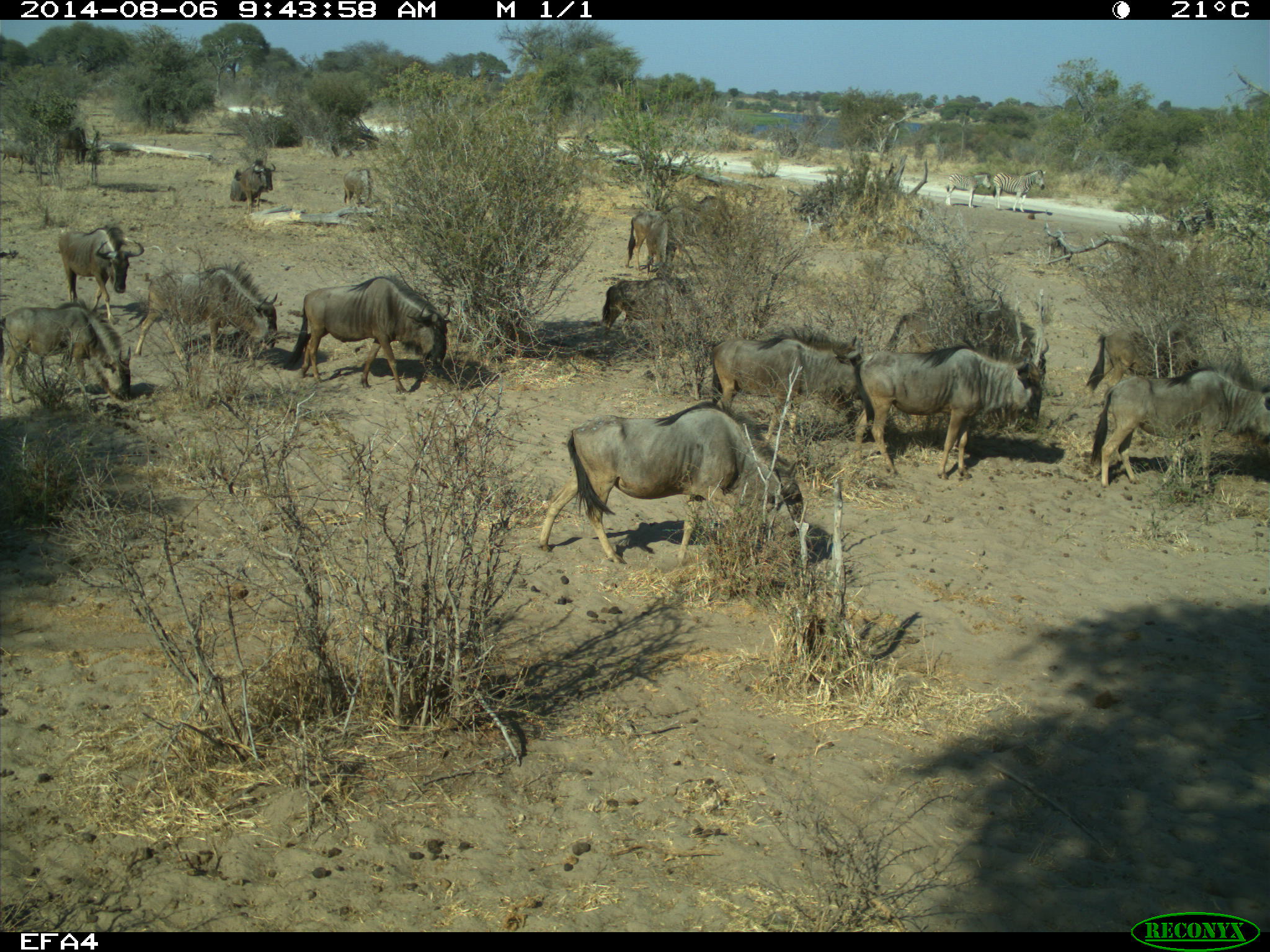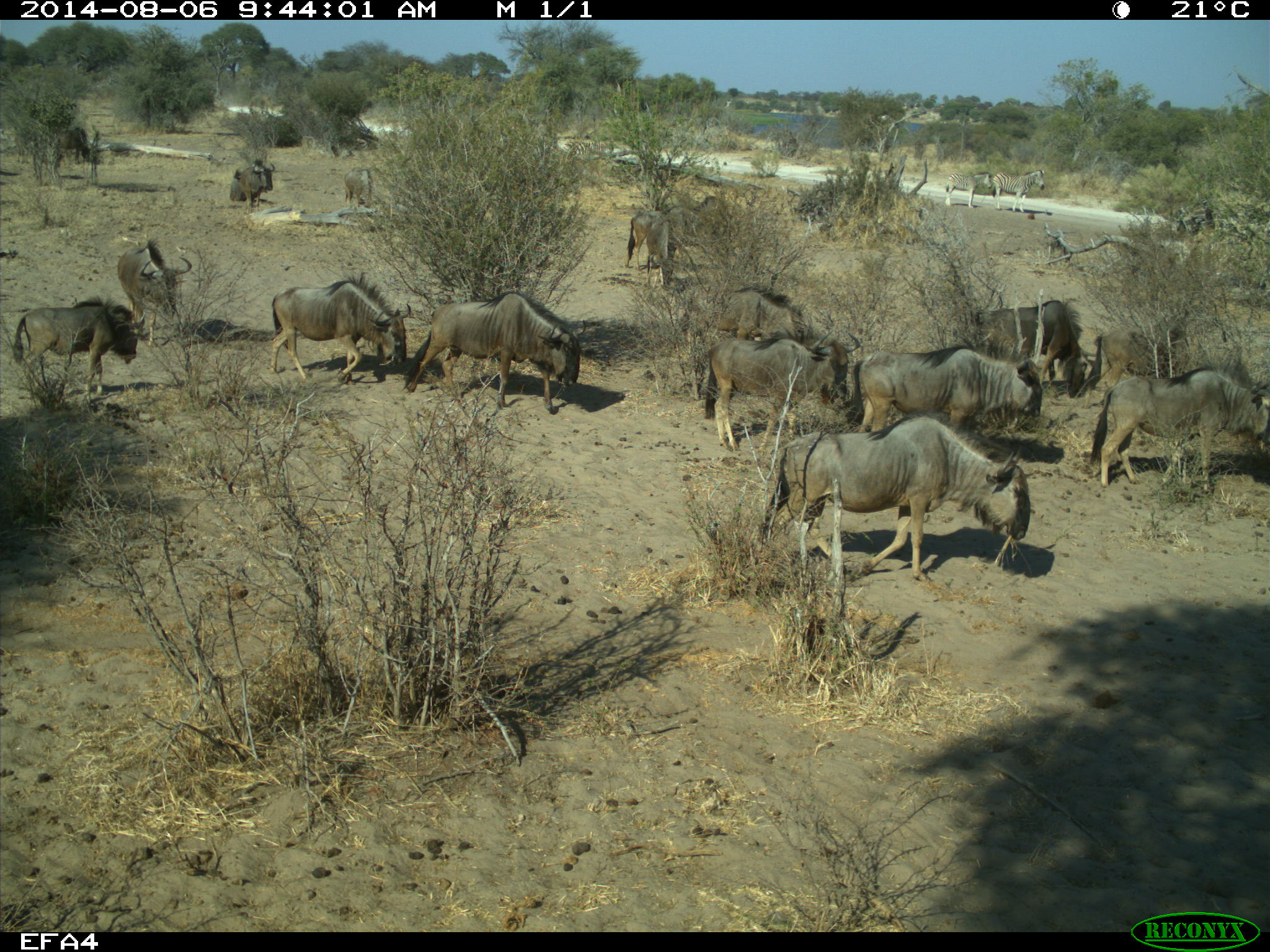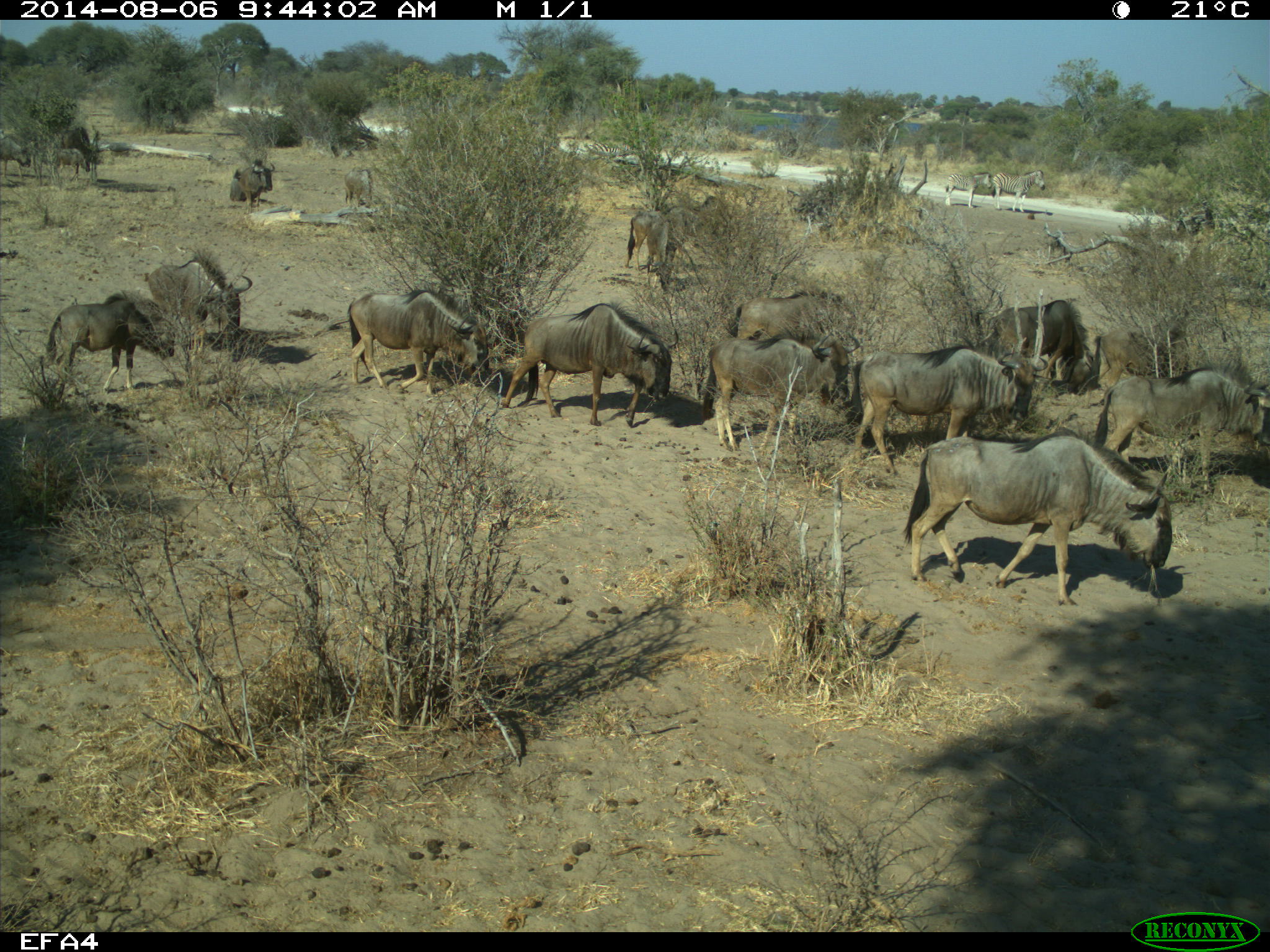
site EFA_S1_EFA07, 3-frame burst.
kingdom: Animalia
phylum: Chordata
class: Mammalia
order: Artiodactyla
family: Bovidae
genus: Connochaetes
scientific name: Connochaetes taurinus taurinus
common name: blue wildebeest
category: wildebeestblue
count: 11-50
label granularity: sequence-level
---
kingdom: Animalia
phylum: Chordata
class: Mammalia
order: Perissodactyla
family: Equidae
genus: Equus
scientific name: Equus quagga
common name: plains zebra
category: zebraplains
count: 2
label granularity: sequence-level